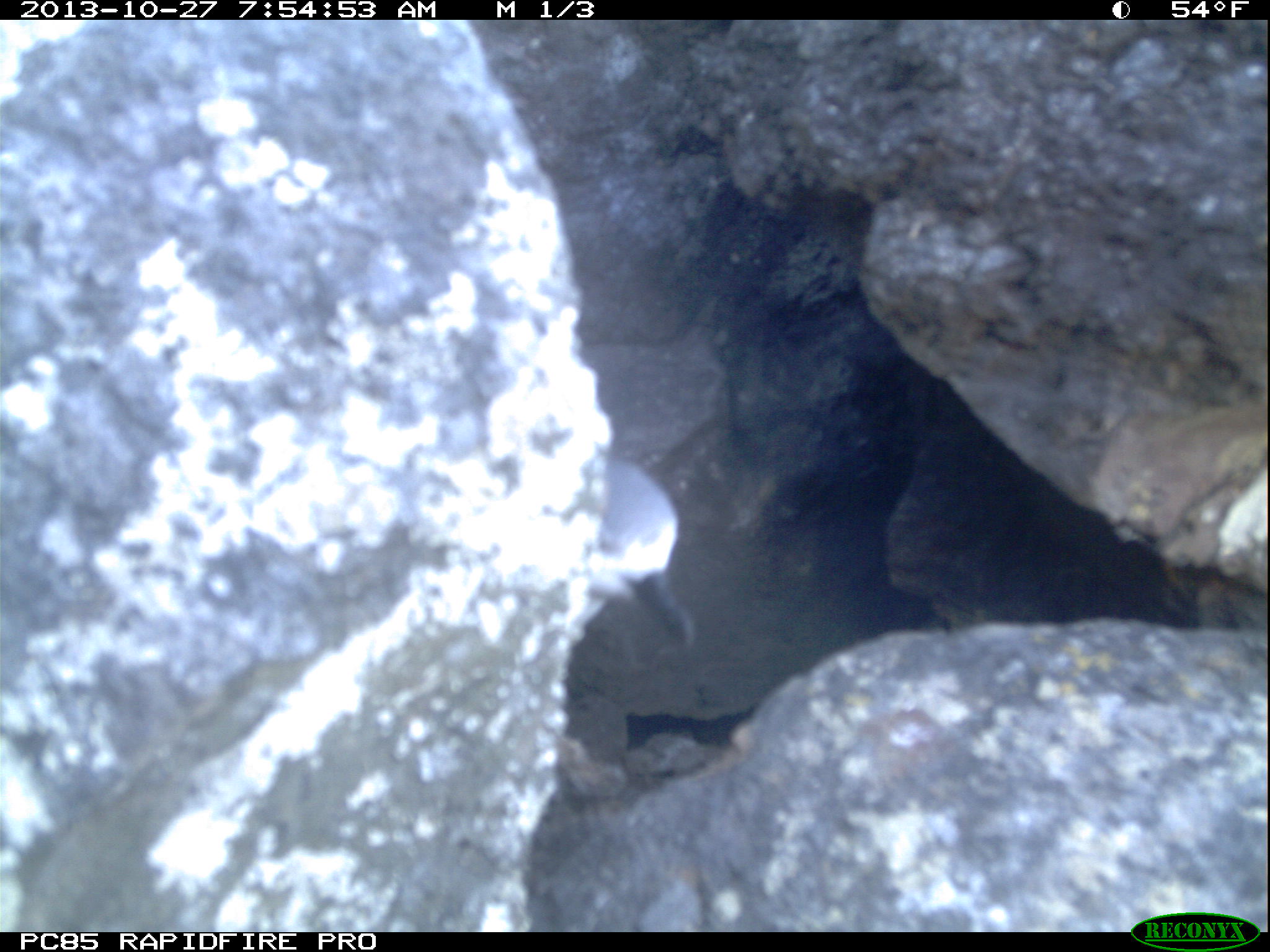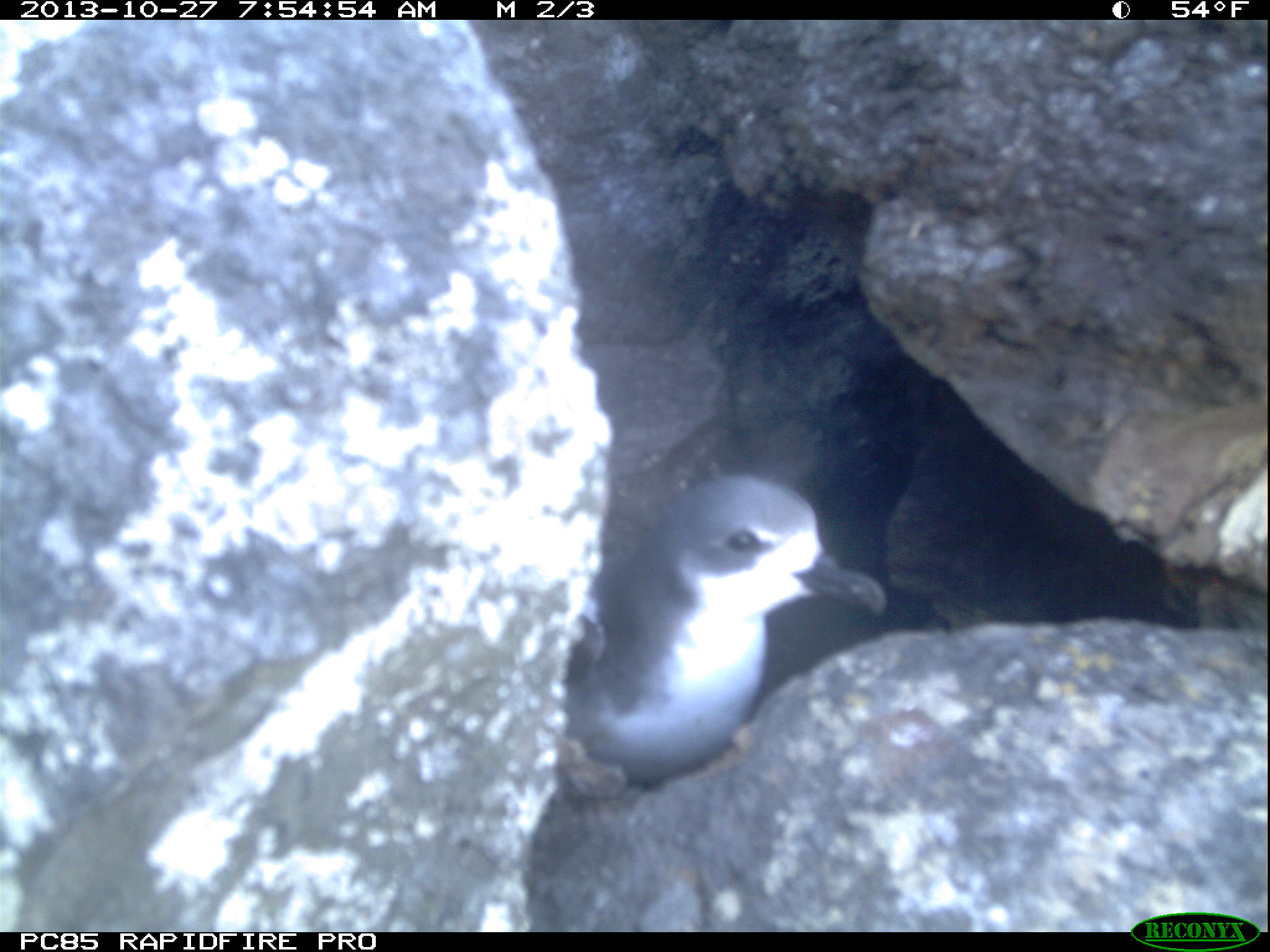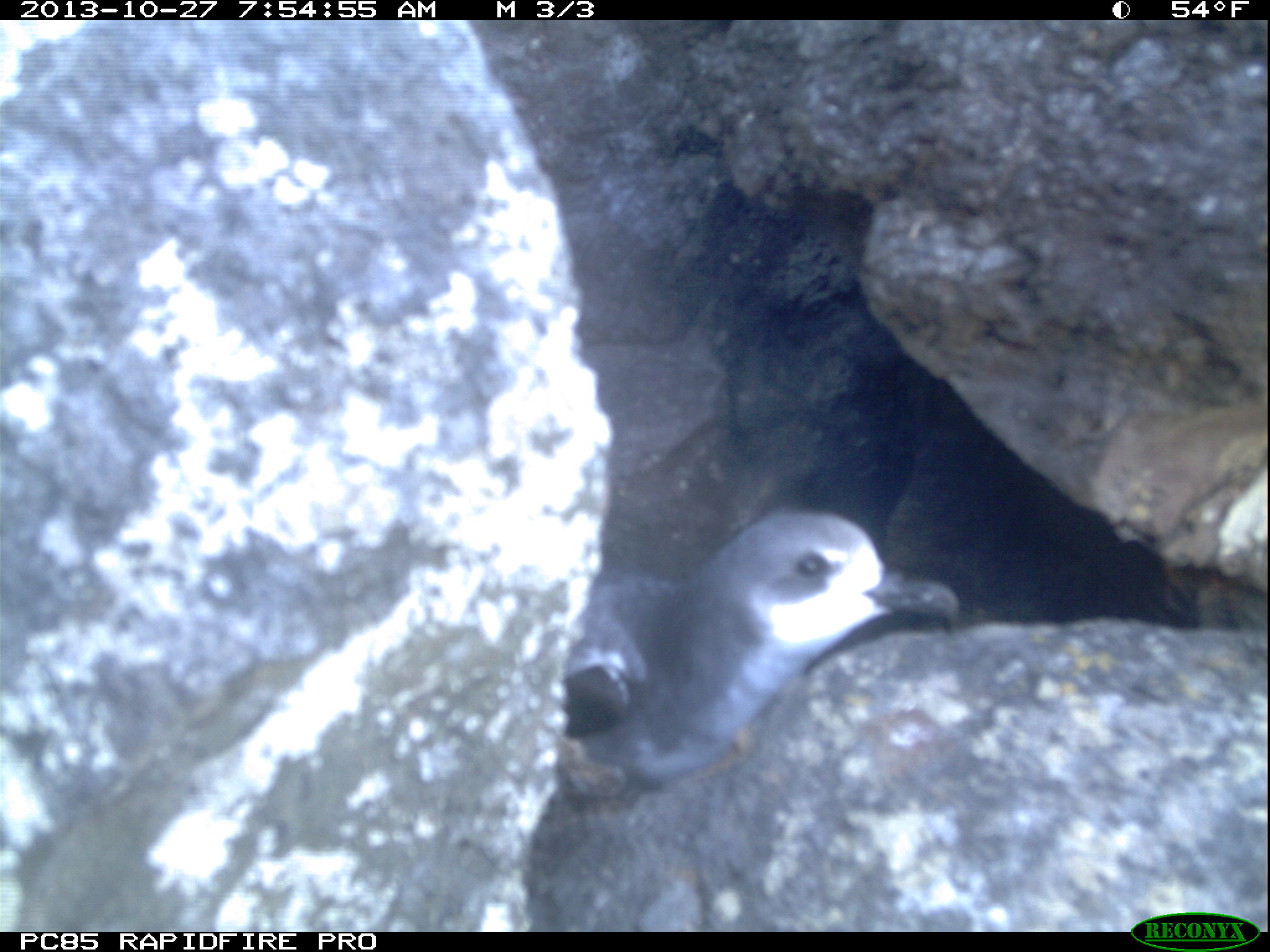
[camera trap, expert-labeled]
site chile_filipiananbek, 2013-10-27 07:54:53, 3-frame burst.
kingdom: Animalia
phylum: Chordata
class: Aves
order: Procellariiformes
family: Procellariidae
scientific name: Procellariidae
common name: petrel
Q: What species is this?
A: Petrel (Procellariidae).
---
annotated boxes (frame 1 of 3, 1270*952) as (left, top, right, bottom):
petrel: (558, 452, 718, 671)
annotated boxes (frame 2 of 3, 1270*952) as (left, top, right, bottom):
petrel: (552, 465, 893, 787)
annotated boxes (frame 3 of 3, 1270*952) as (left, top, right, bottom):
petrel: (539, 501, 969, 805)